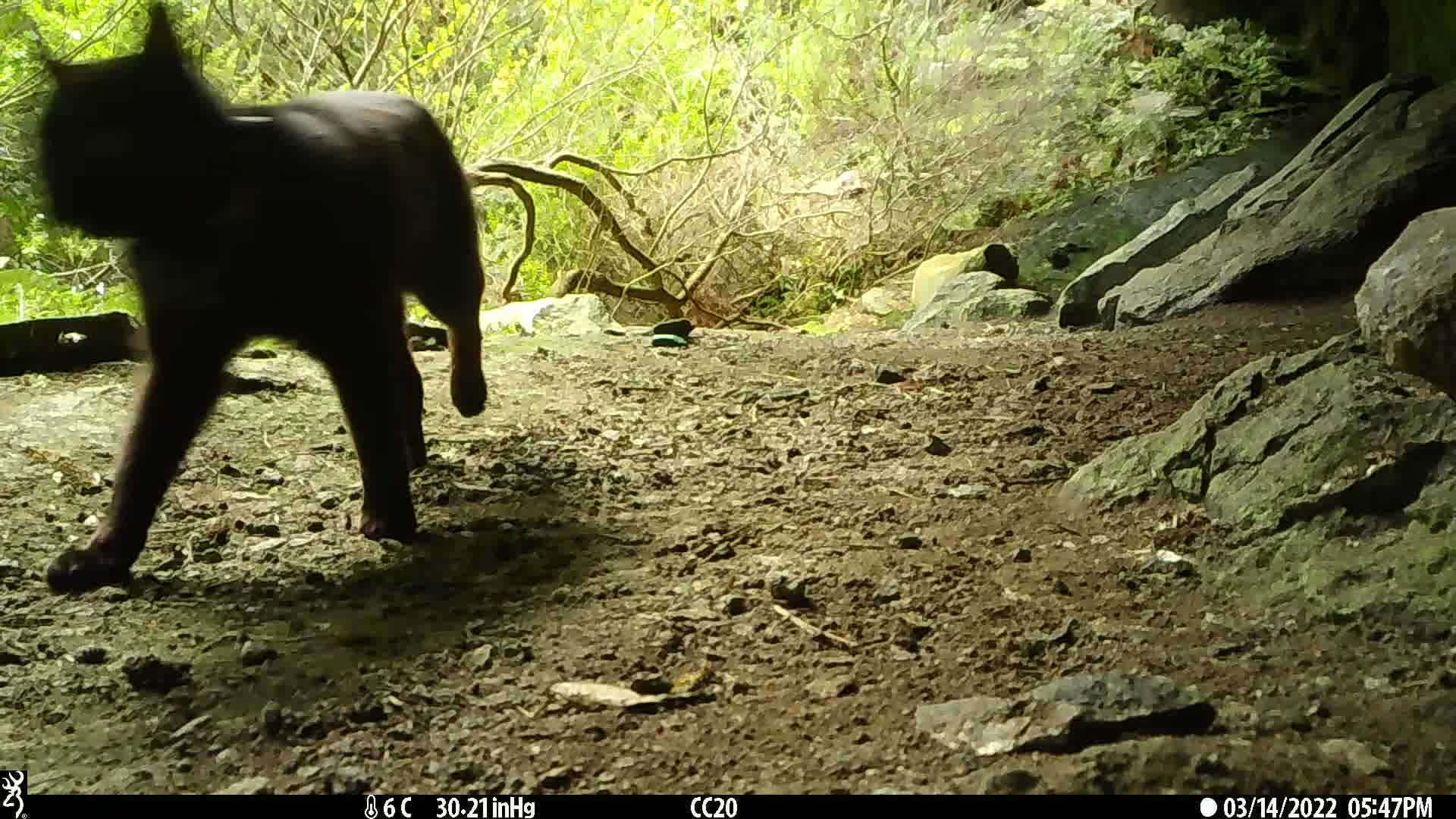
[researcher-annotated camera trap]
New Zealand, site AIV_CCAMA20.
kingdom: Animalia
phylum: Chordata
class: Mammalia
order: Carnivora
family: Felidae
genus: Felis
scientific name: Felis catus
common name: domestic cat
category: cat